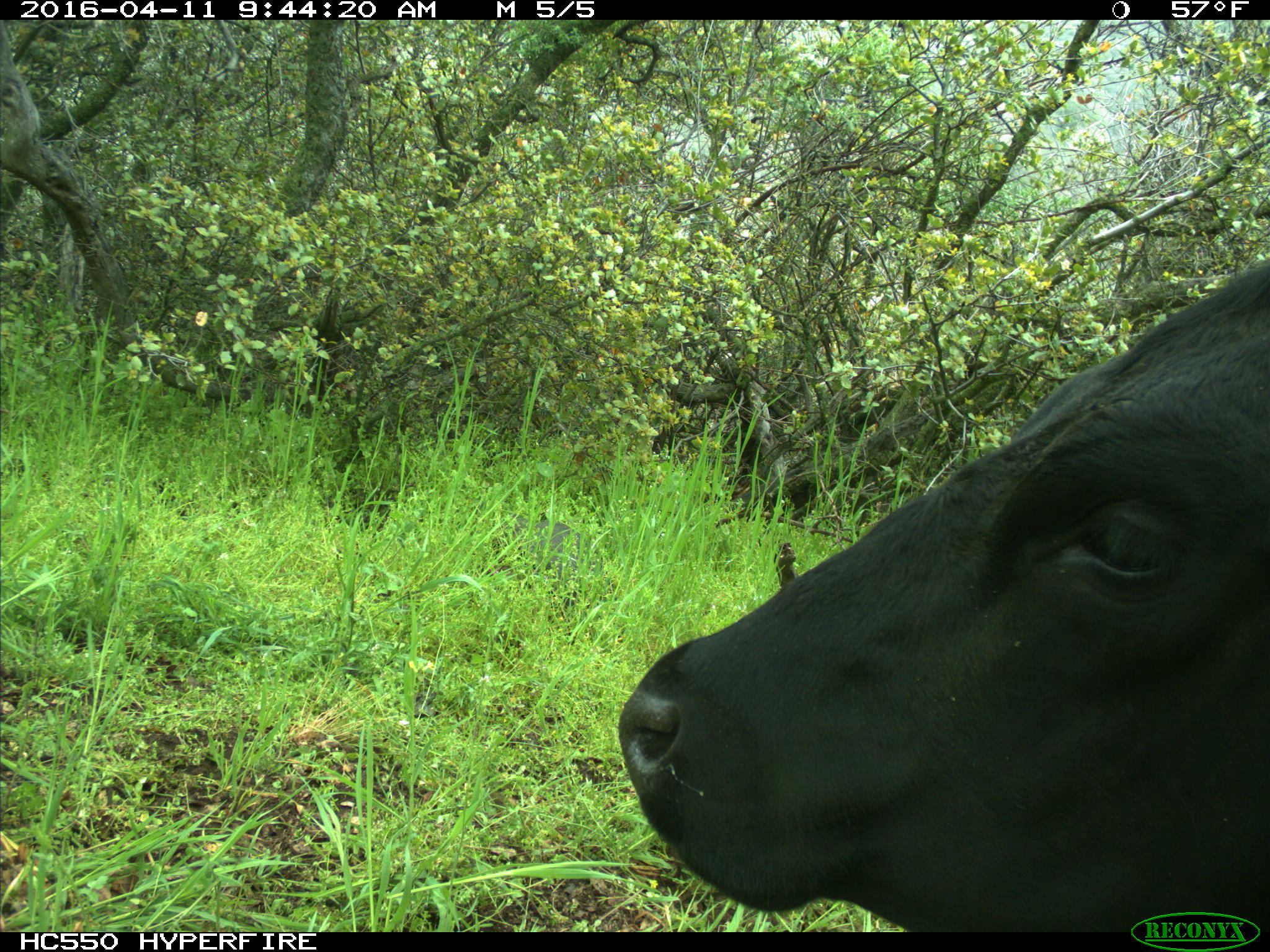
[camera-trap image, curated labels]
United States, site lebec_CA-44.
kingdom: Animalia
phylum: Chordata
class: Mammalia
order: Artiodactyla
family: Bovidae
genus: Bos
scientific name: Bos taurus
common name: domestic cow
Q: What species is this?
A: Bos taurus (domestic cow).